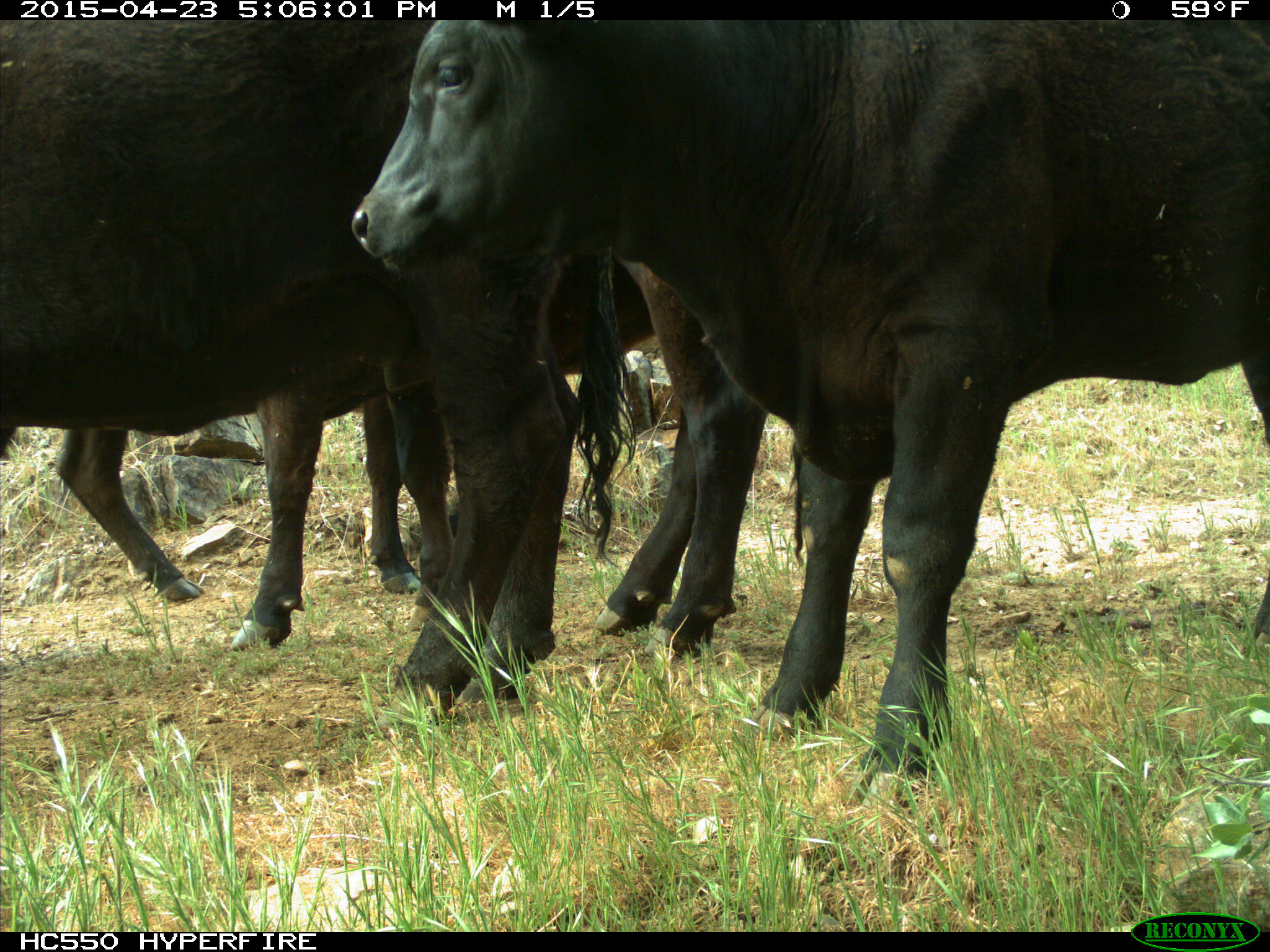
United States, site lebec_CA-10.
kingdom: Animalia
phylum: Chordata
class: Mammalia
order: Artiodactyla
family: Bovidae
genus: Bos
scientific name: Bos taurus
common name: domestic cow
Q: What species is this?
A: Bos taurus (domestic cow).